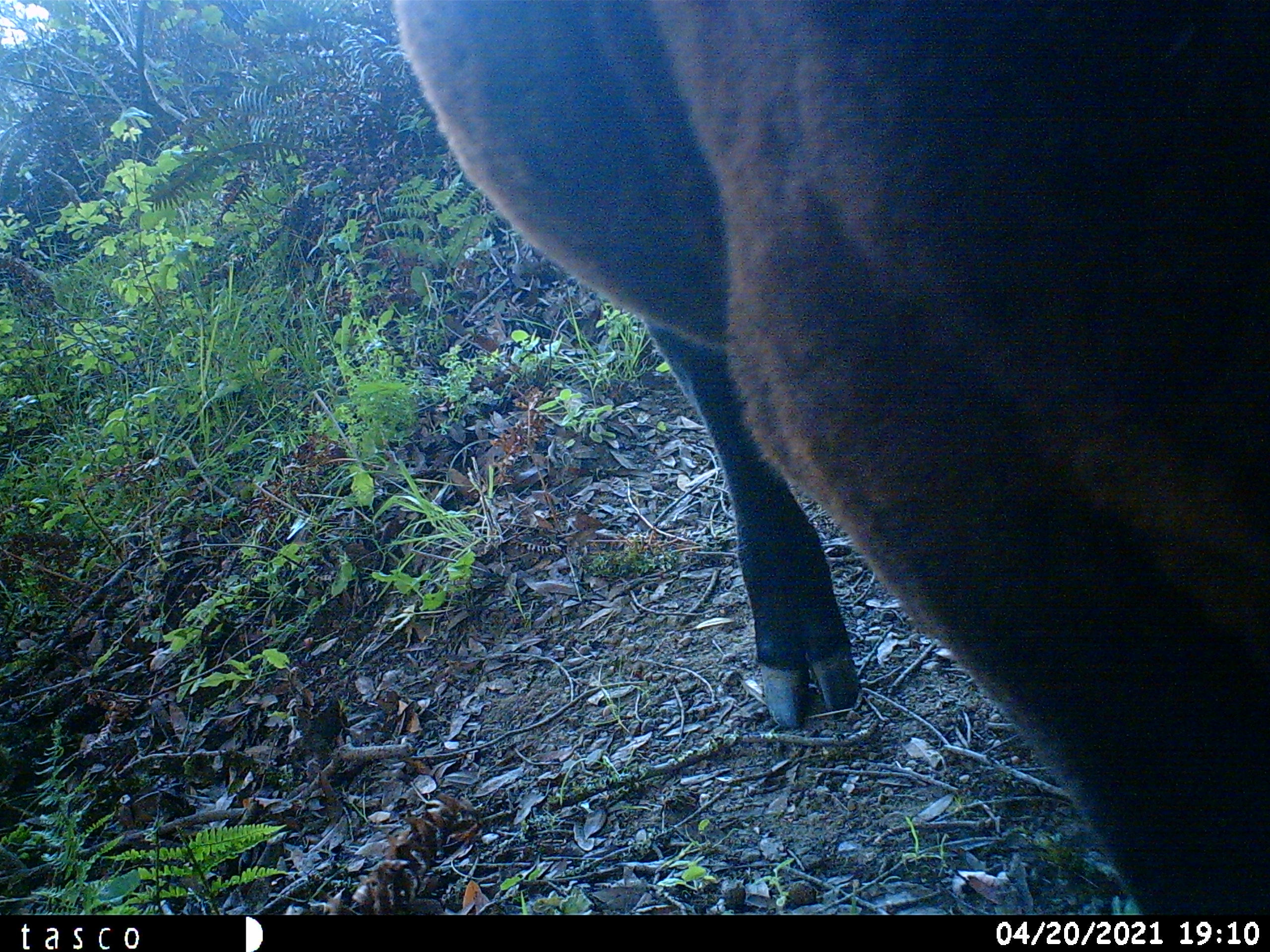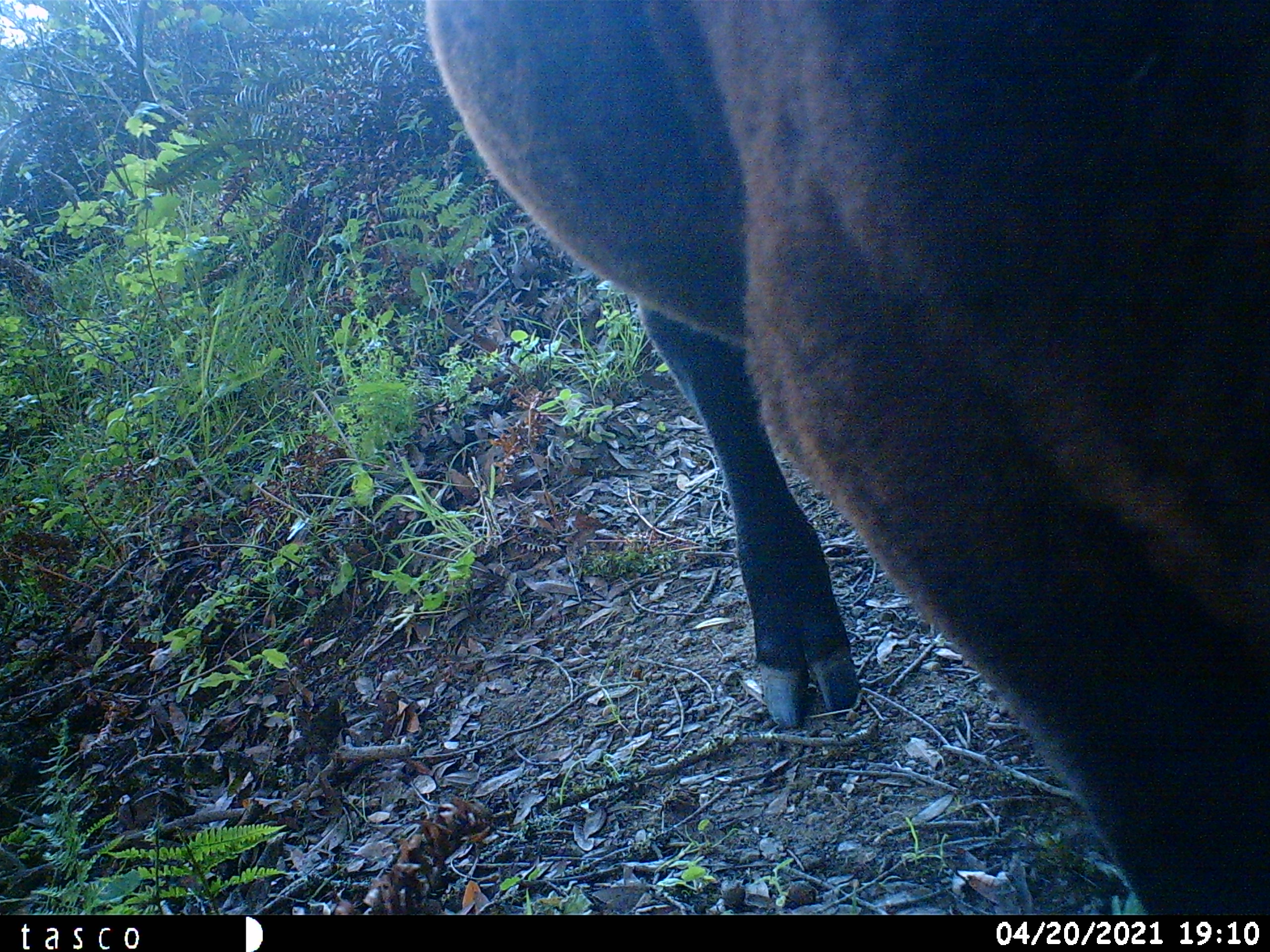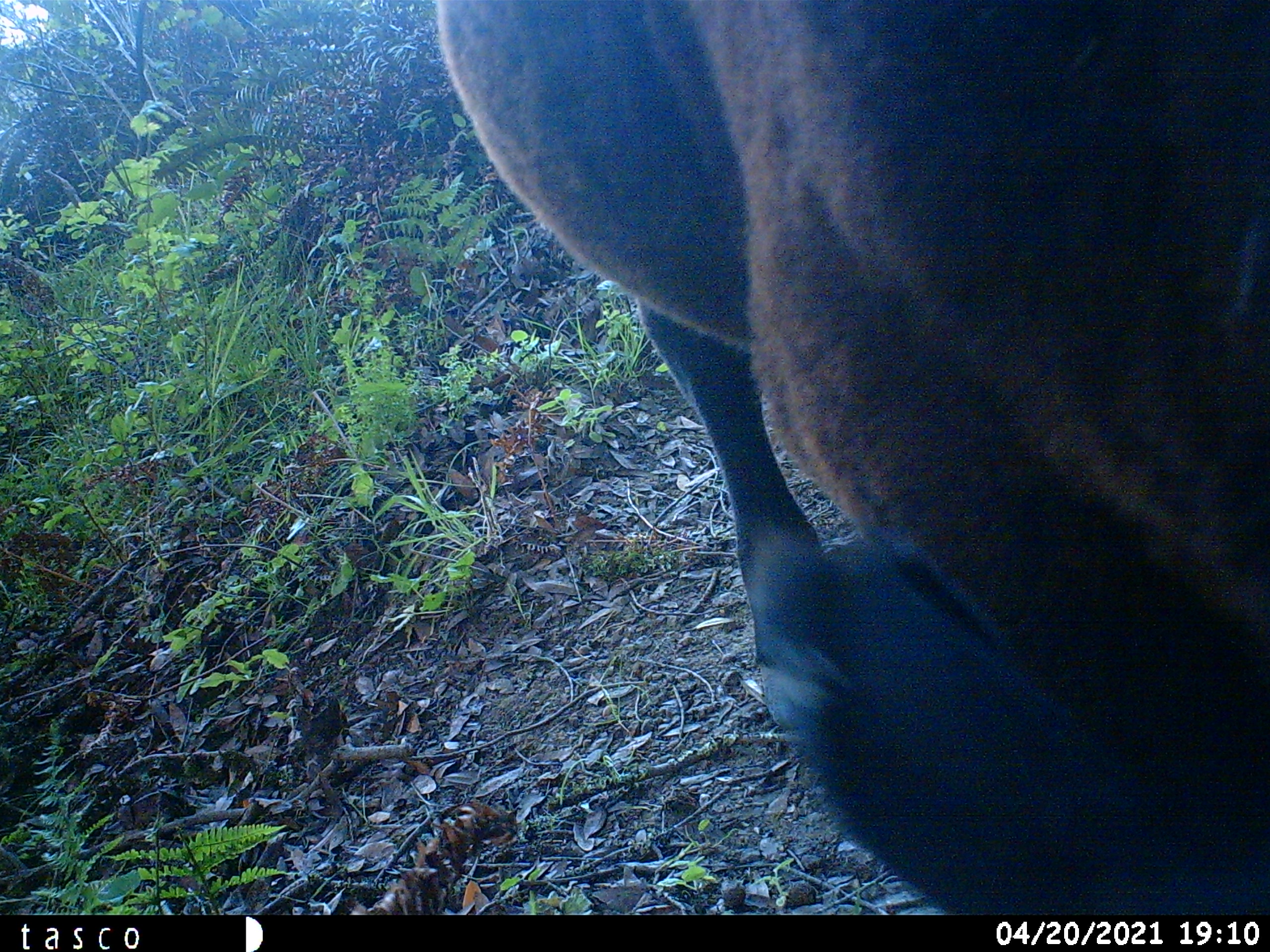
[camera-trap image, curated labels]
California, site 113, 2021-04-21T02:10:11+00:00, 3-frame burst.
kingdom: Animalia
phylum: Chordata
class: Mammalia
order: Artiodactyla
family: Bovidae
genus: Bos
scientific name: Bos taurus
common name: domestic cattle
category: cattle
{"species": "cattle (domestic cattle) (Bos taurus)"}